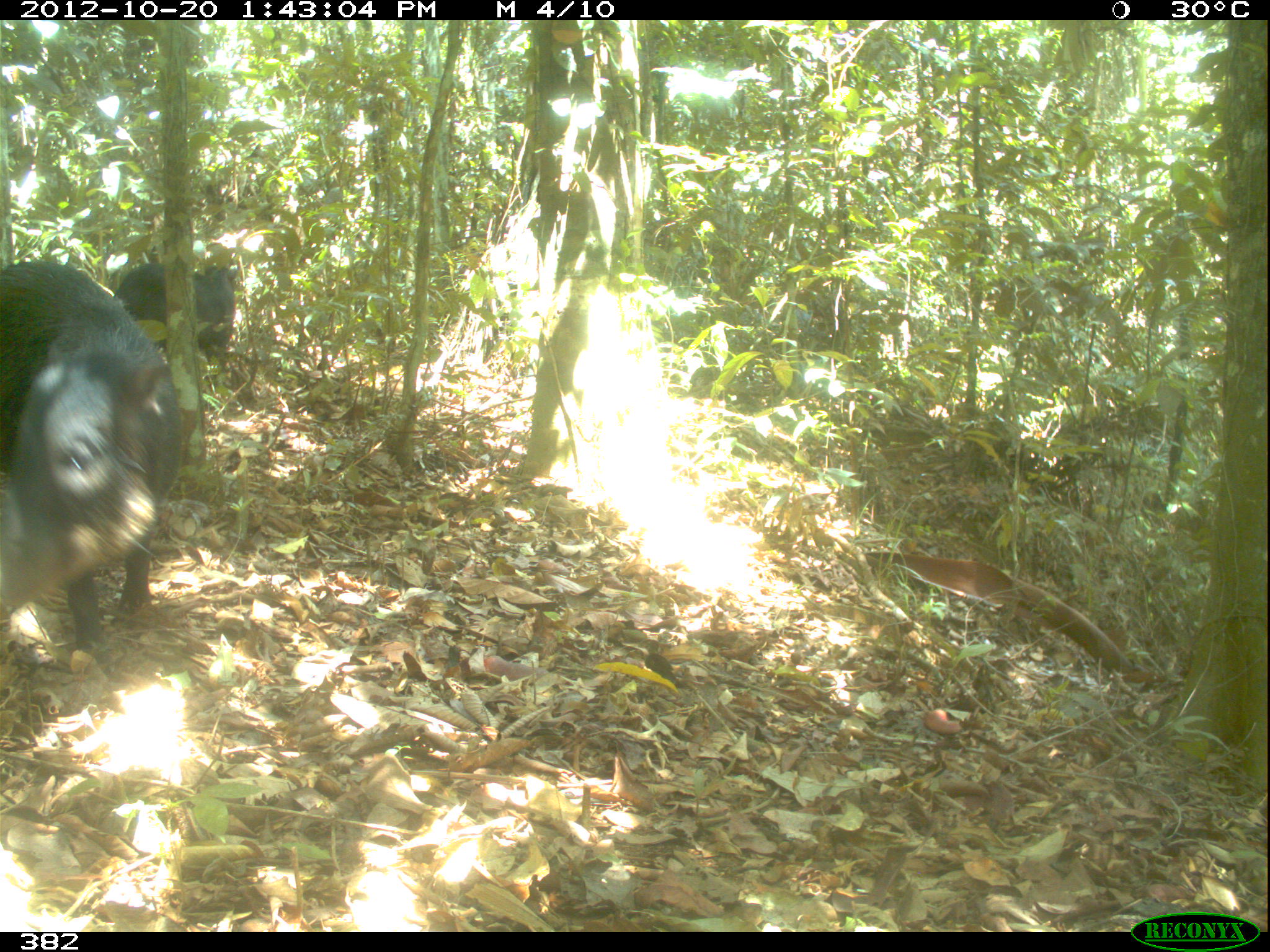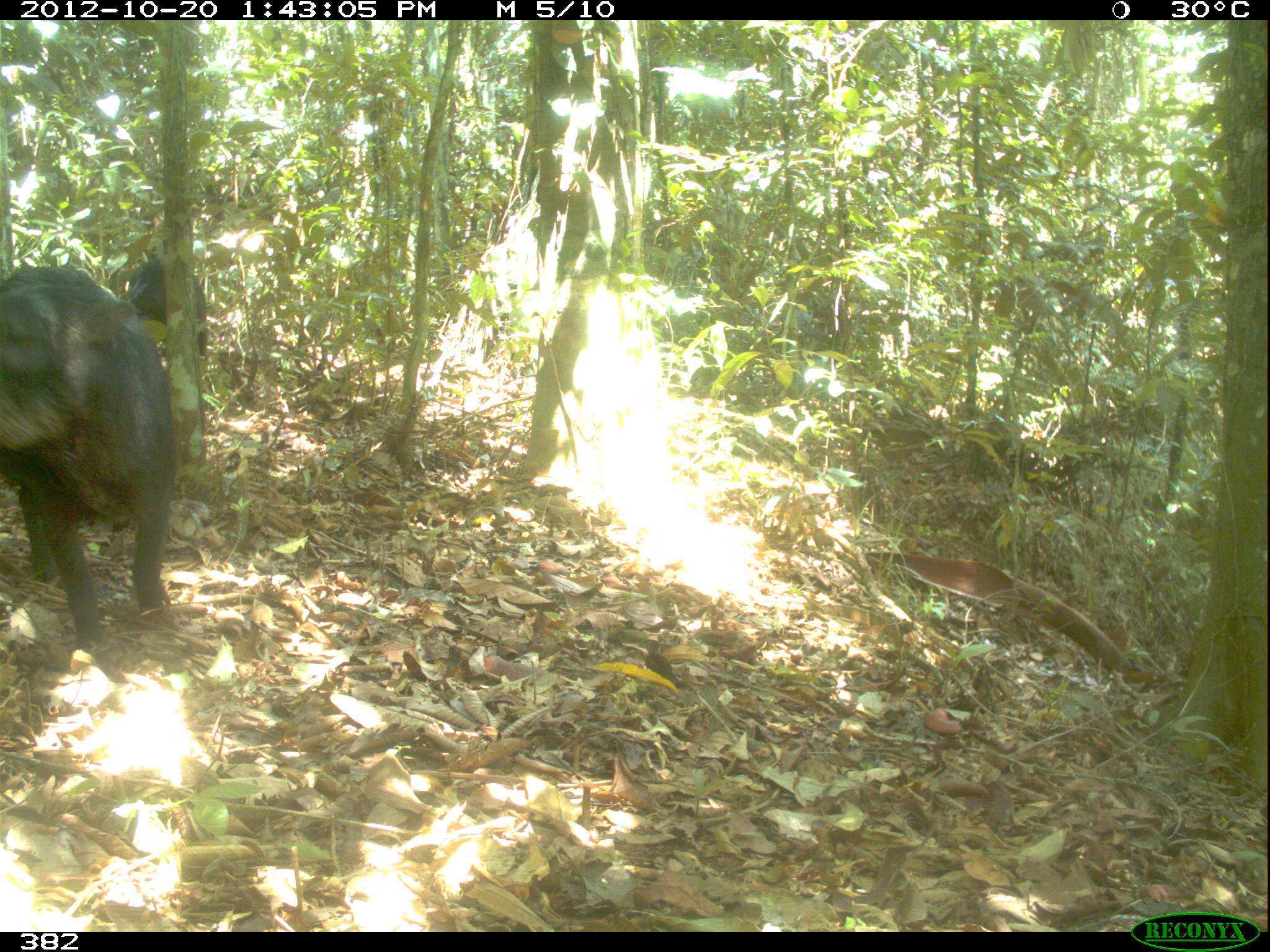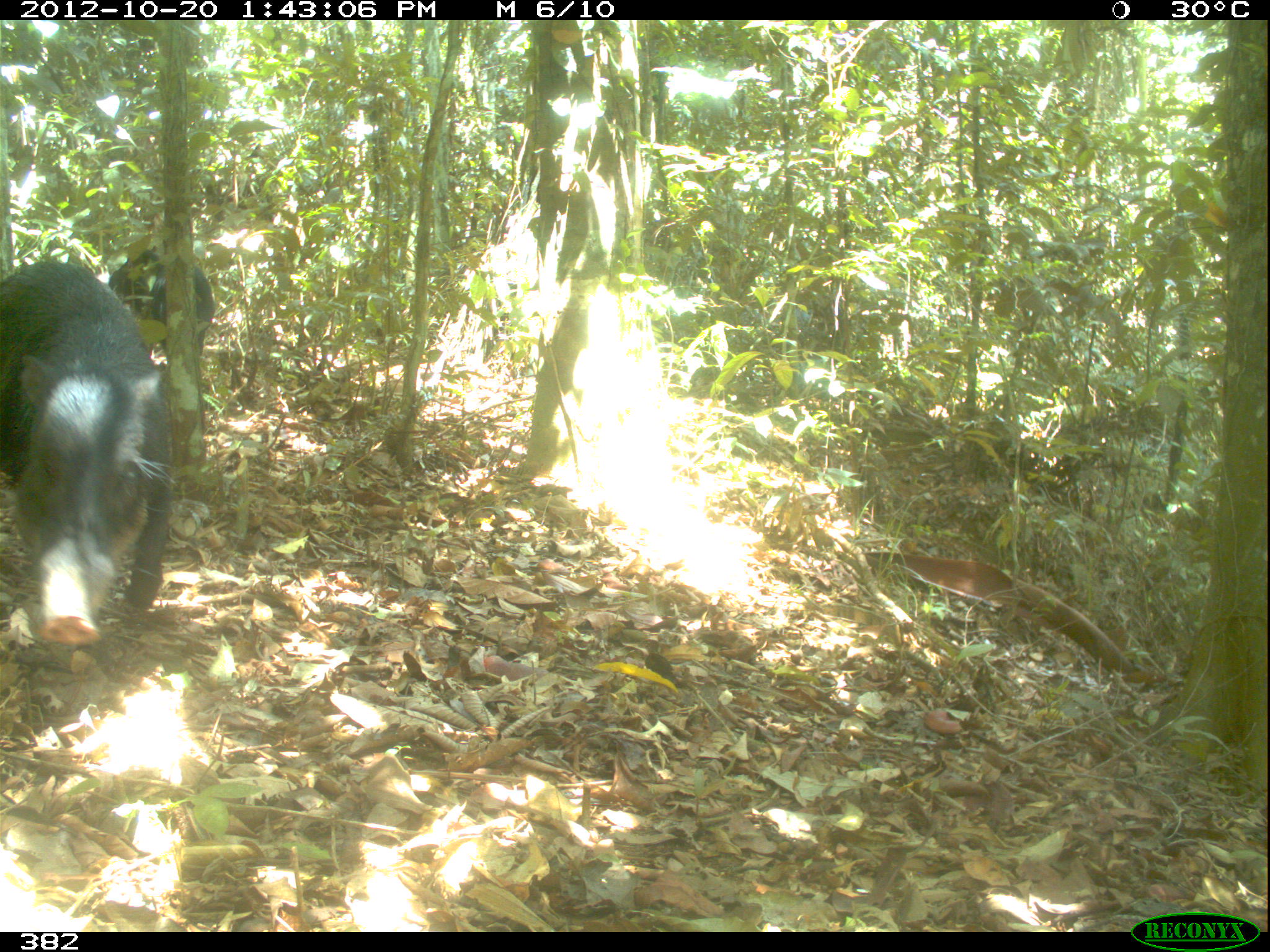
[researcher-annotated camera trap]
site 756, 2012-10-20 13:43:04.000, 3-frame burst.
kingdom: Animalia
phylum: Chordata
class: Mammalia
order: Artiodactyla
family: Tayassuidae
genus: Tayassu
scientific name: Tayassu pecari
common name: white-lipped peccary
Tayassu pecari (white-lipped peccary).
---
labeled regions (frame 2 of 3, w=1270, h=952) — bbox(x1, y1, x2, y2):
tayassu pecari: bbox(0, 263, 174, 648); bbox(127, 259, 208, 354)